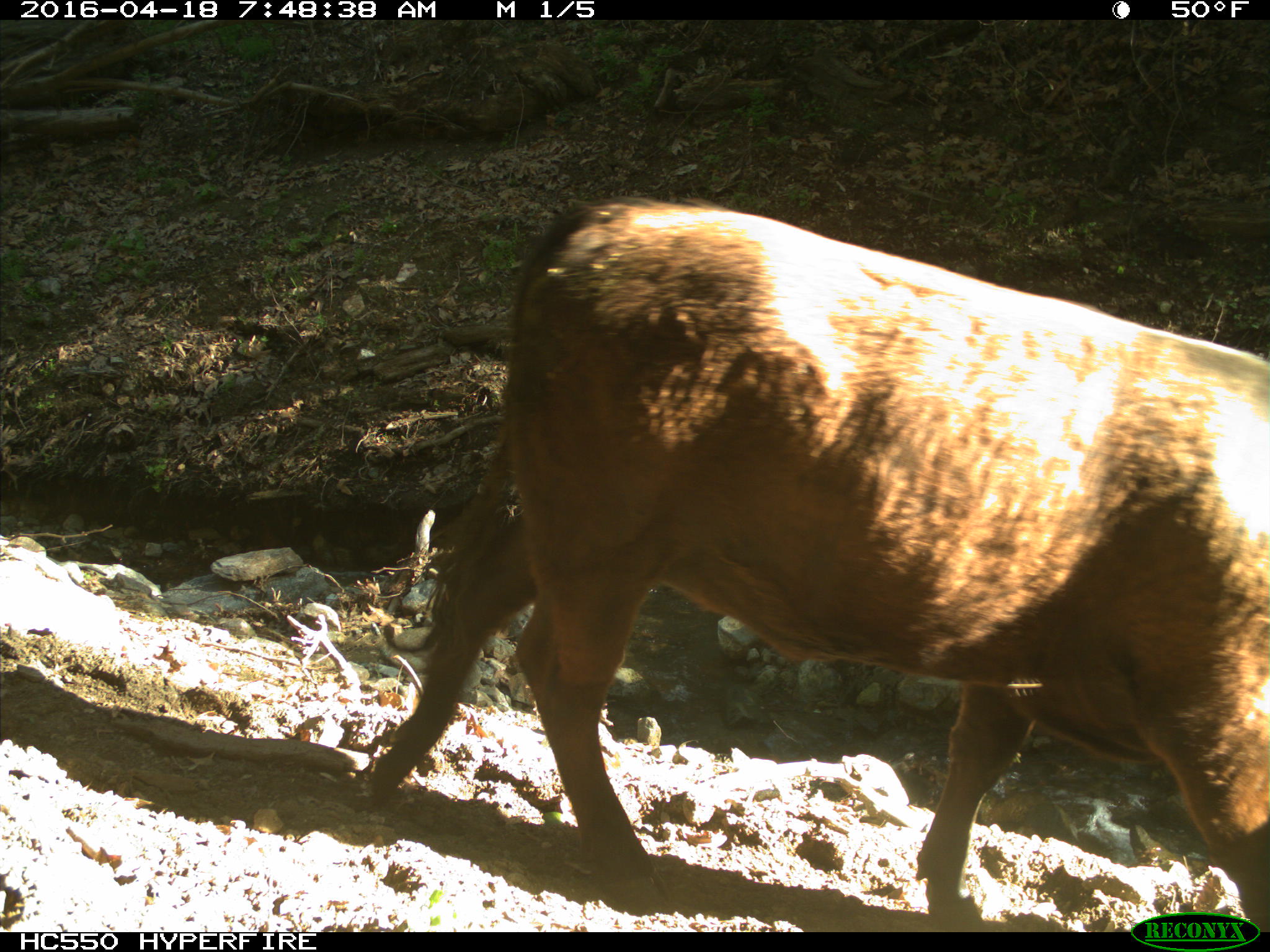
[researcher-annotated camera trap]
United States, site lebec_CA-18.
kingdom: Animalia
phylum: Chordata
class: Mammalia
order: Artiodactyla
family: Bovidae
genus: Bos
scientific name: Bos taurus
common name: domestic cow